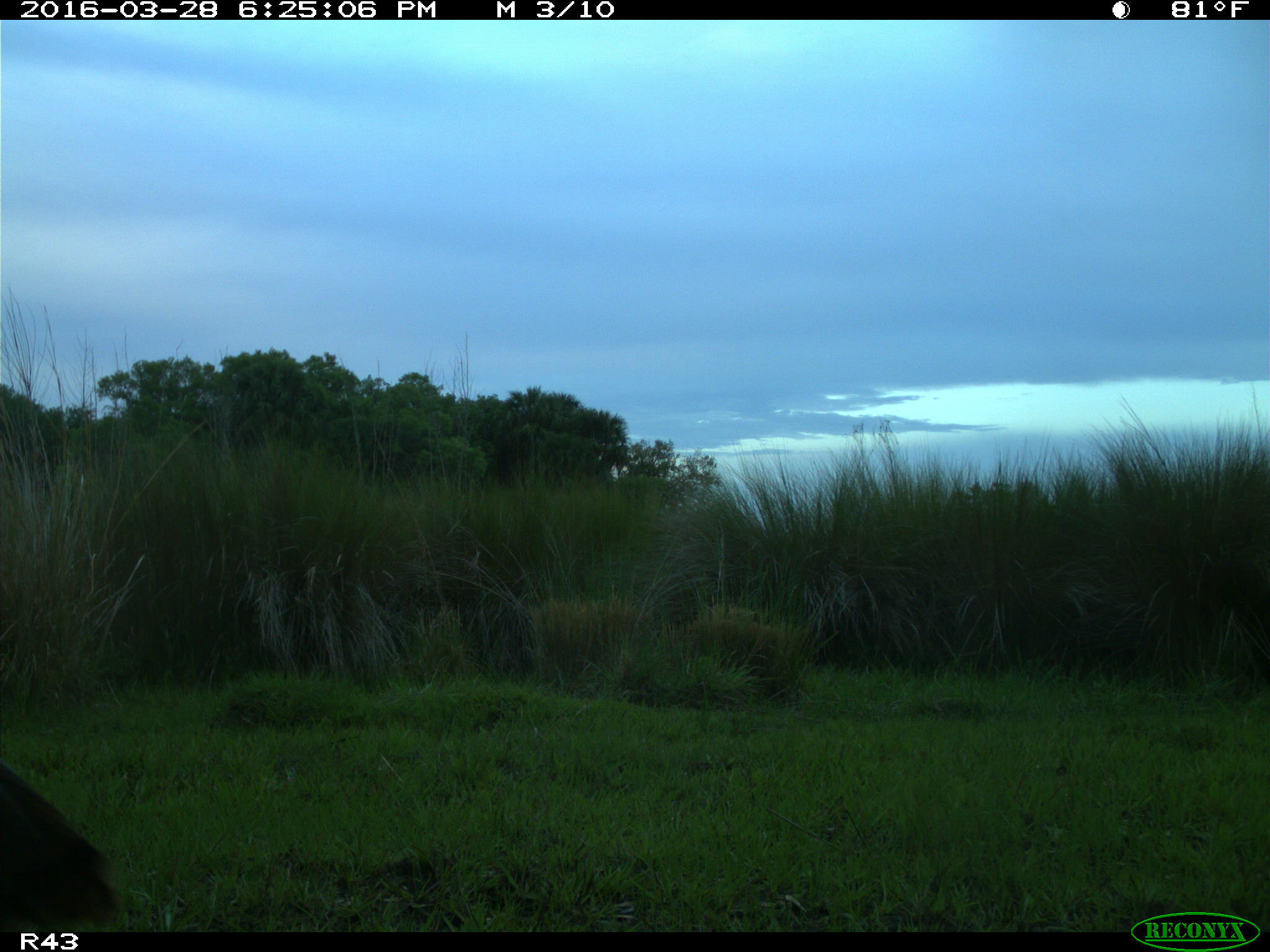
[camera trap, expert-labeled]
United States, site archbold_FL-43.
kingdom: Animalia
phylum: Chordata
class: Aves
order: Galliformes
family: Phasianidae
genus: Meleagris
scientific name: Meleagris gallopavo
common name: wild turkey